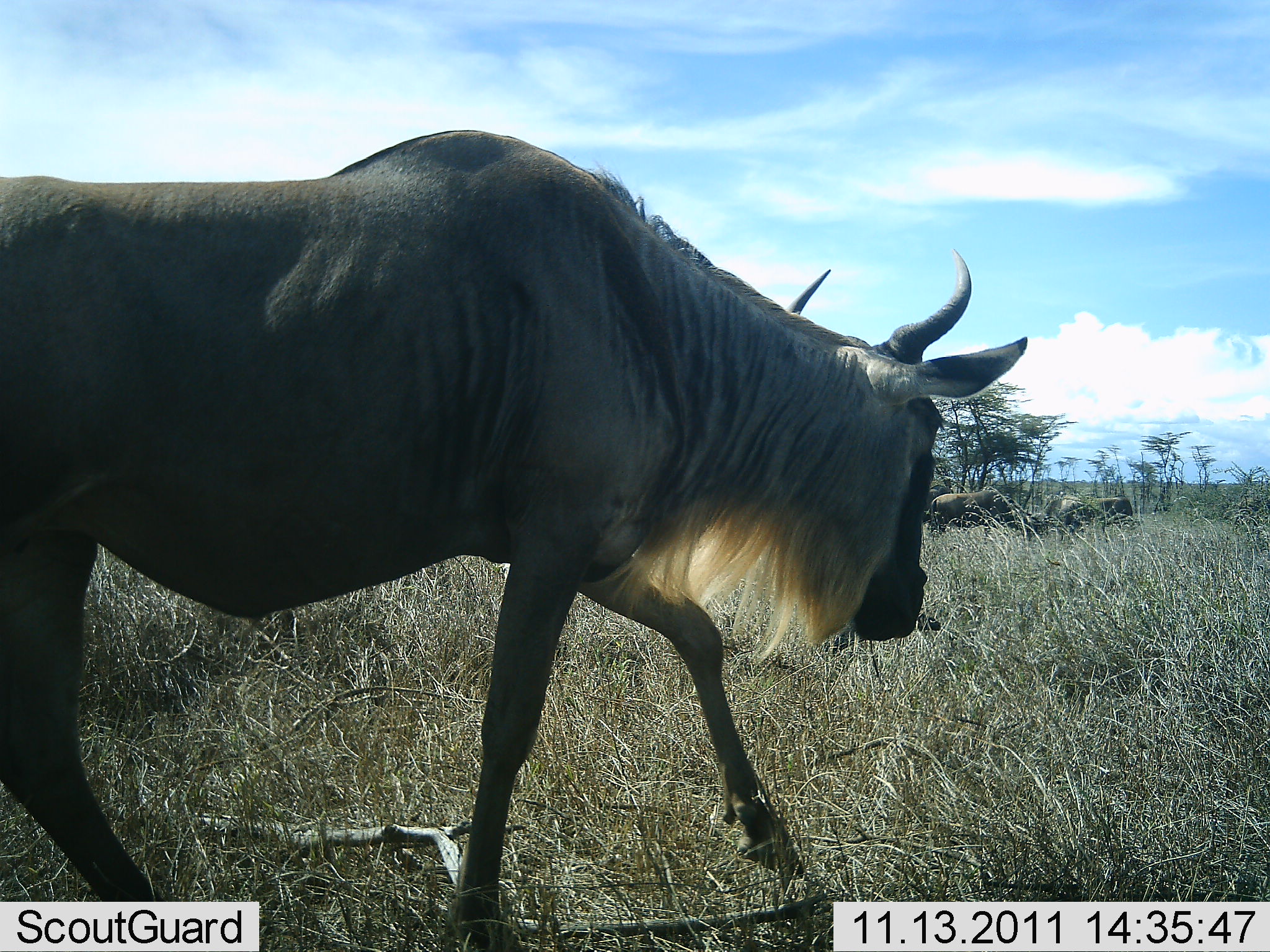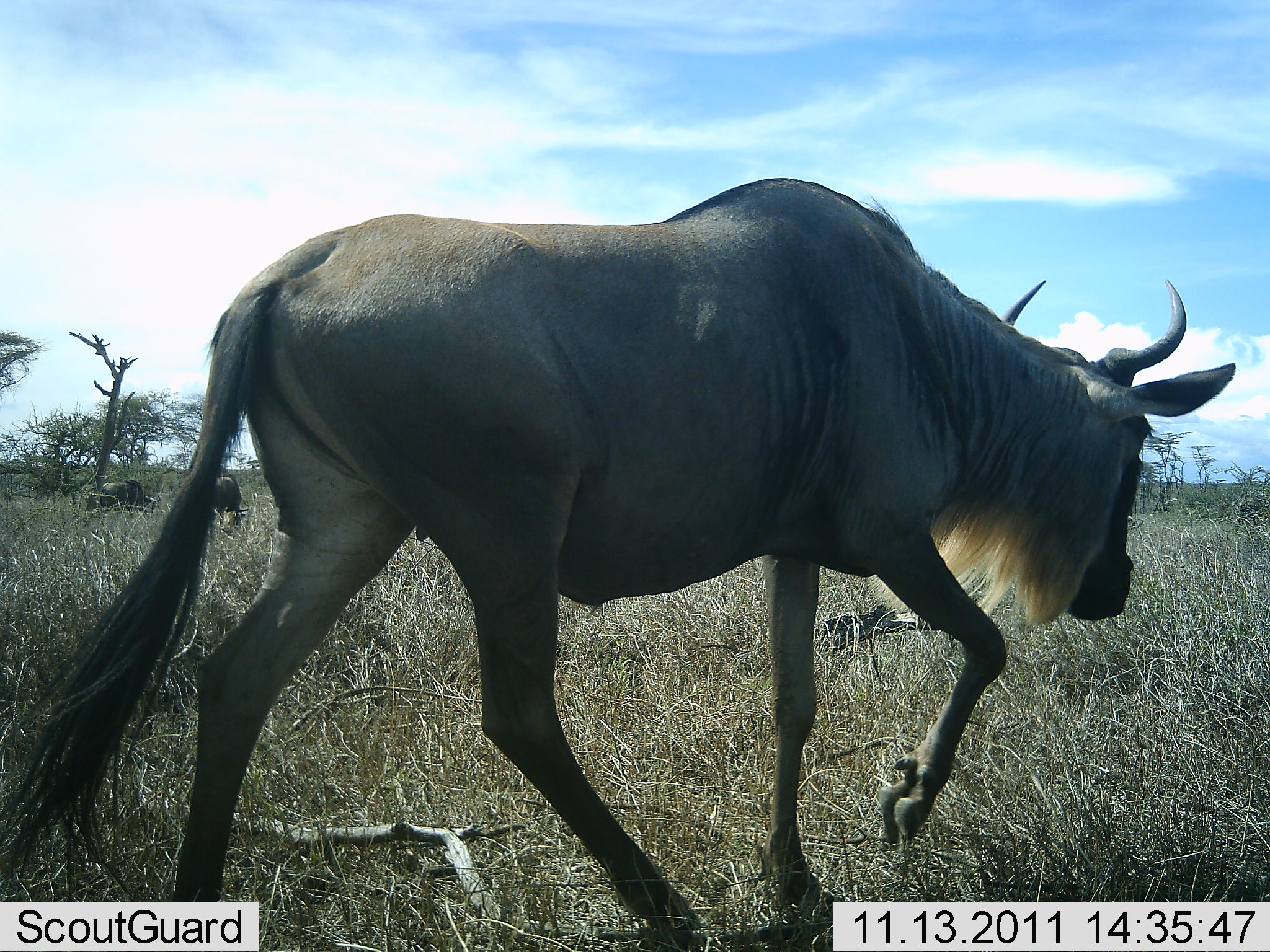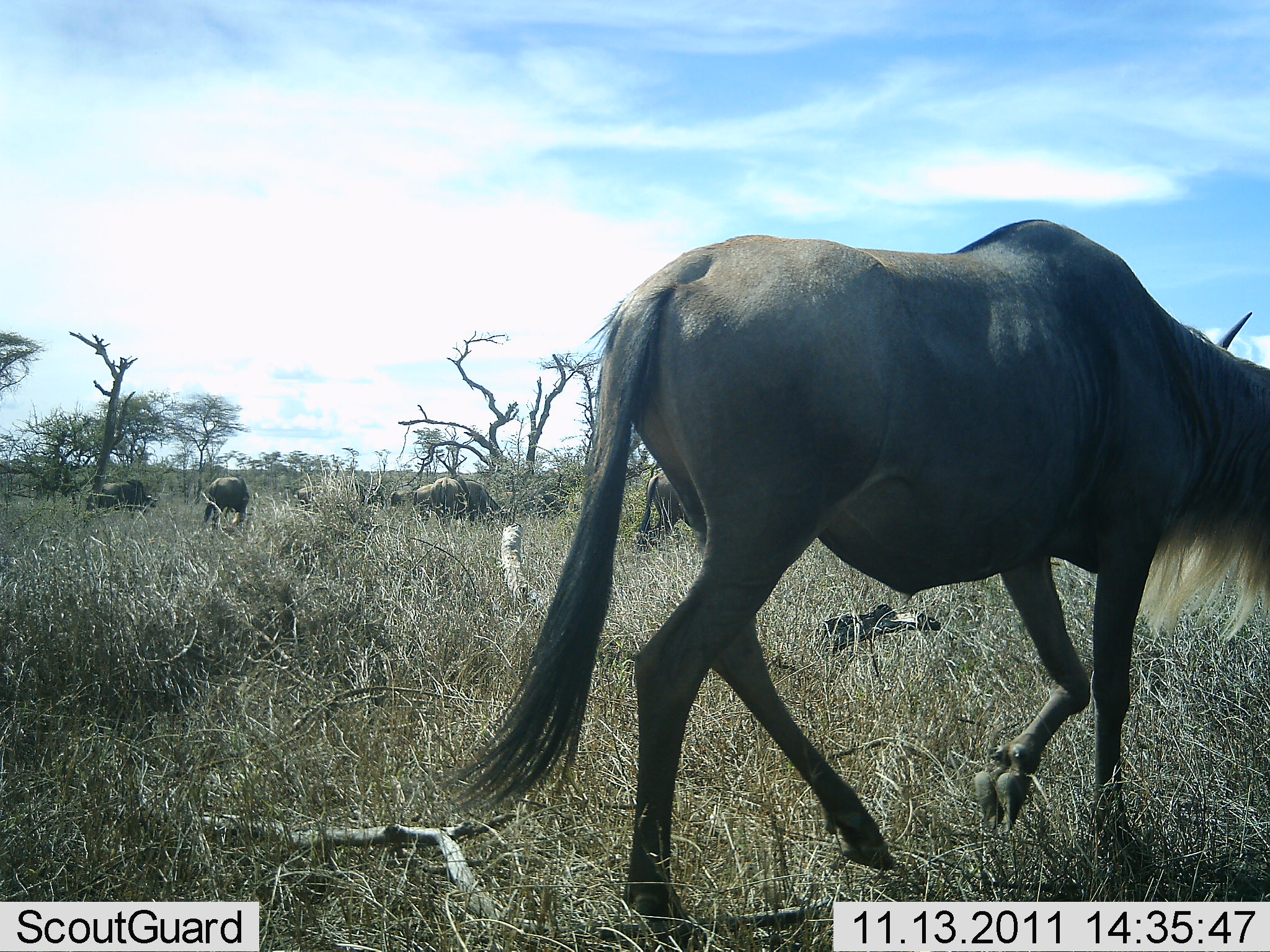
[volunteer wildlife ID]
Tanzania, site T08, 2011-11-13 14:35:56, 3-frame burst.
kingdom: Animalia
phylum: Chordata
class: Mammalia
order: Artiodactyla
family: Bovidae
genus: Connochaetes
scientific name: Connochaetes taurinus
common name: blue wildebeest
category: wildebeest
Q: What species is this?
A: Wildebeest (blue wildebeest) (Connochaetes taurinus).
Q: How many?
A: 3.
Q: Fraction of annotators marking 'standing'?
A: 36%.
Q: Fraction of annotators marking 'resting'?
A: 9%.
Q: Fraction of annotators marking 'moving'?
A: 100%.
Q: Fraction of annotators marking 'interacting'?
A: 0%.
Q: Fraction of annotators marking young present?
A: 0%.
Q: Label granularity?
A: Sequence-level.